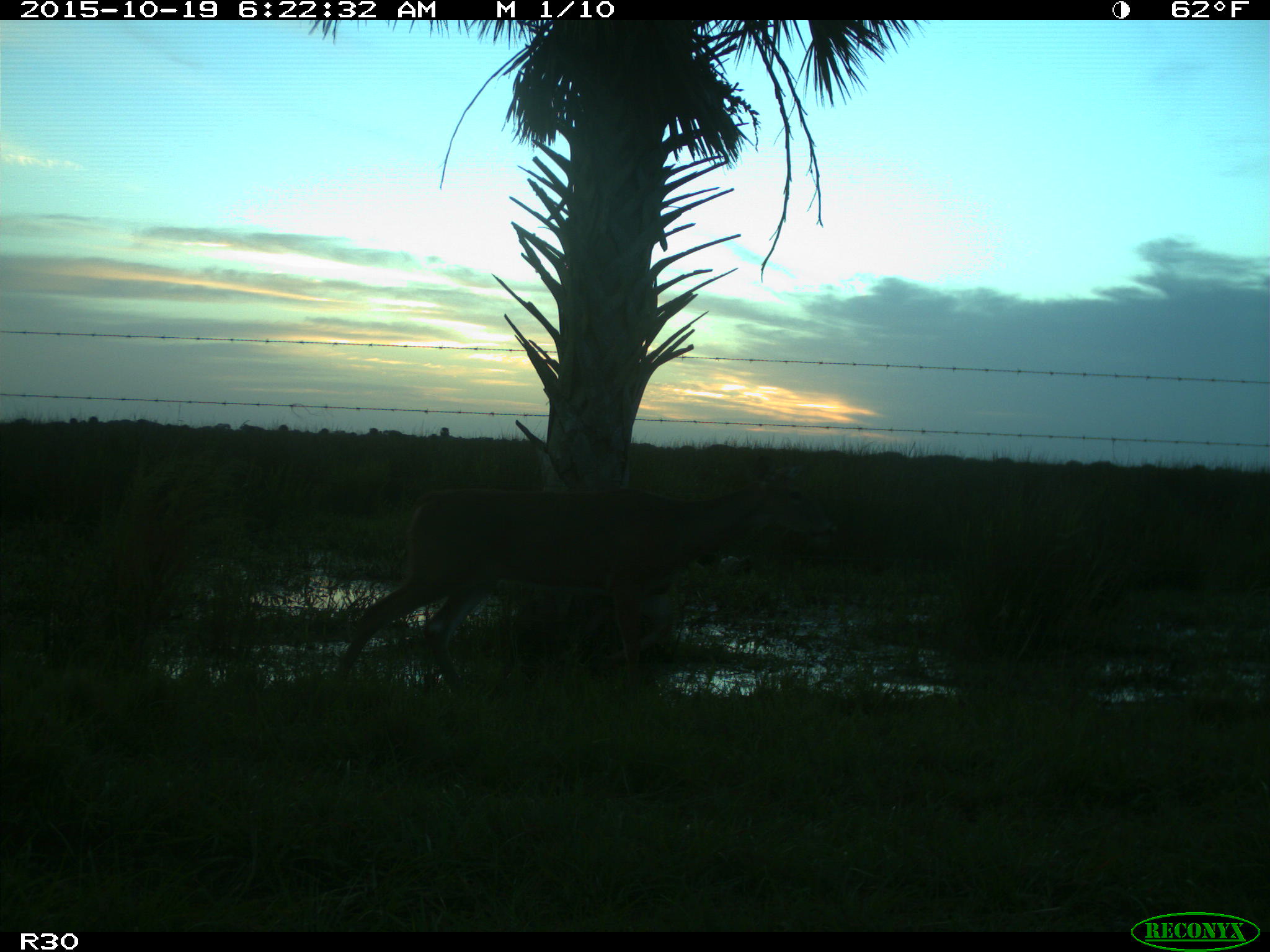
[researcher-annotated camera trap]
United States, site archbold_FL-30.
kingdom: Animalia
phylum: Chordata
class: Mammalia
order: Artiodactyla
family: Cervidae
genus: Odocoileus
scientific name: Odocoileus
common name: deer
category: unidentified deer